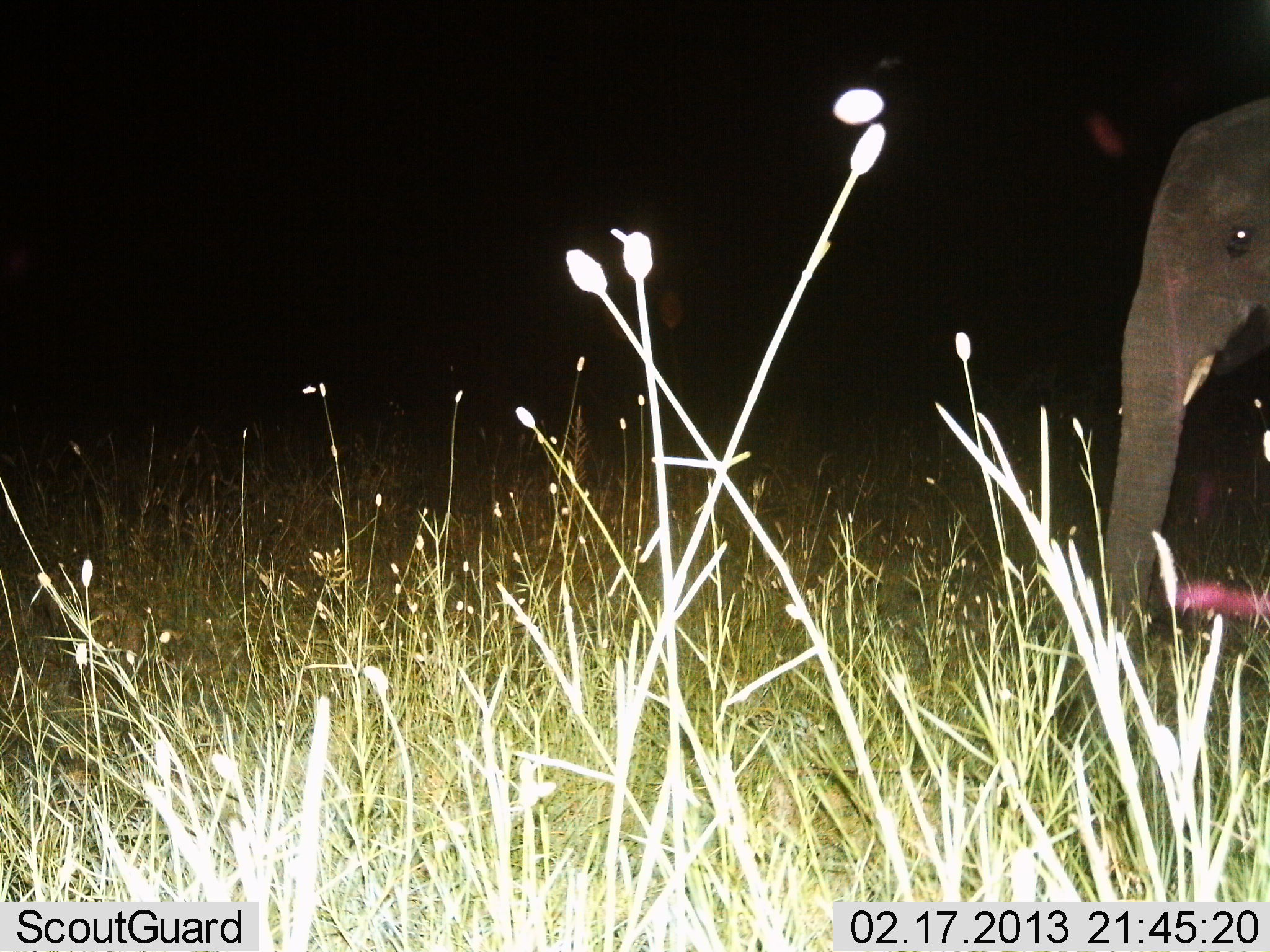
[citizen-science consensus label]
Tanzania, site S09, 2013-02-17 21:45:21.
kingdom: Animalia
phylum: Chordata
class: Mammalia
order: Proboscidea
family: Elephantidae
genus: Loxodonta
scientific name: Loxodonta africana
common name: african bush elephant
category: elephant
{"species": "elephant (african bush elephant) (Loxodonta africana)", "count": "1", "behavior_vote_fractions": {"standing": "70%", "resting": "0%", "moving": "25%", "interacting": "0%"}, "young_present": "5%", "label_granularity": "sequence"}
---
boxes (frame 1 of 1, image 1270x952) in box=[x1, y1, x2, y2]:
animal: box=[1096, 100, 1270, 659]